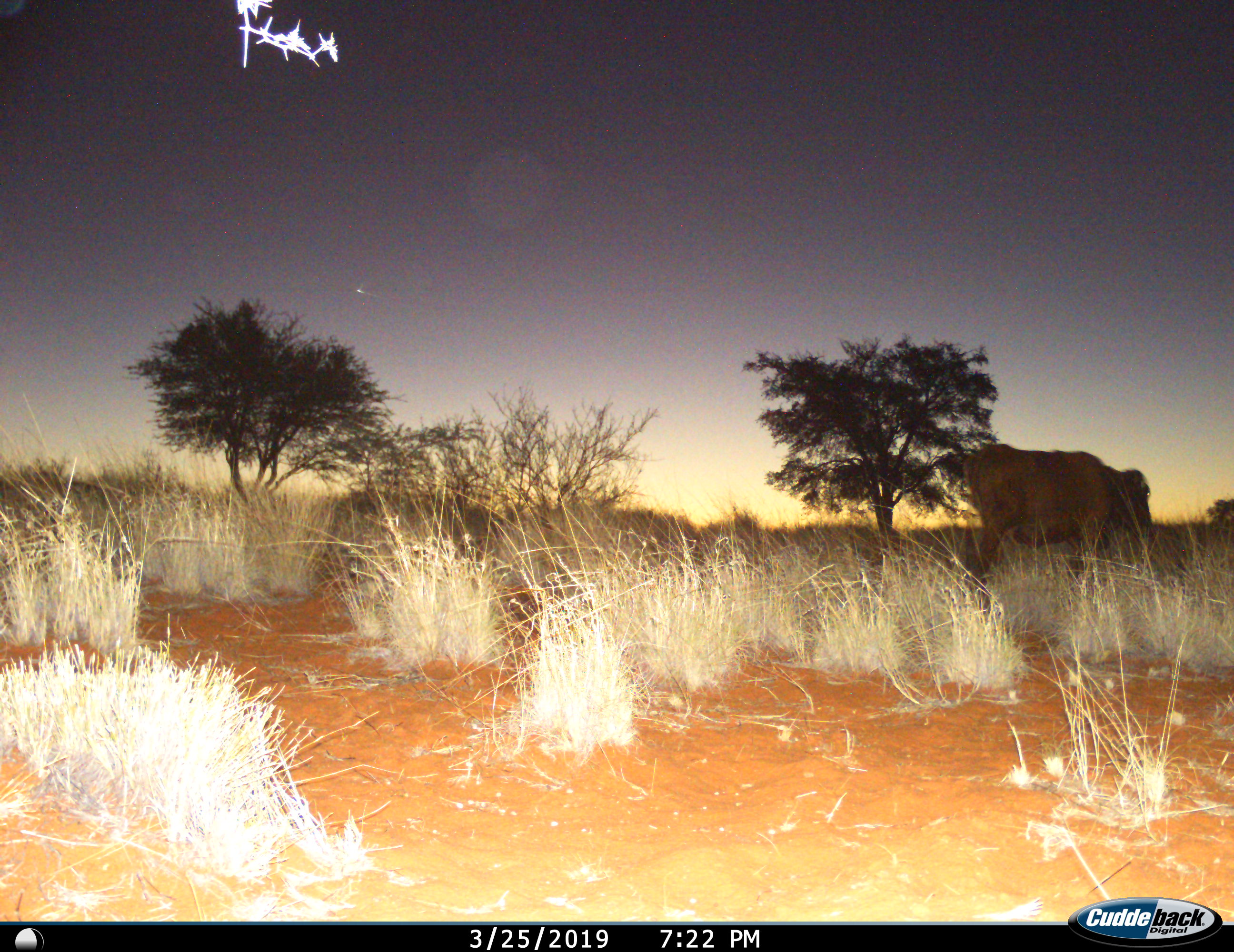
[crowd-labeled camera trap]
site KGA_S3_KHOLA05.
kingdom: Animalia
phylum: Chordata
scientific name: Vertebrata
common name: domestic animal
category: domesticanimal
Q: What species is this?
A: Domesticanimal (domestic animal) (Vertebrata).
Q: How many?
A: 1.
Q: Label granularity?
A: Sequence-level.